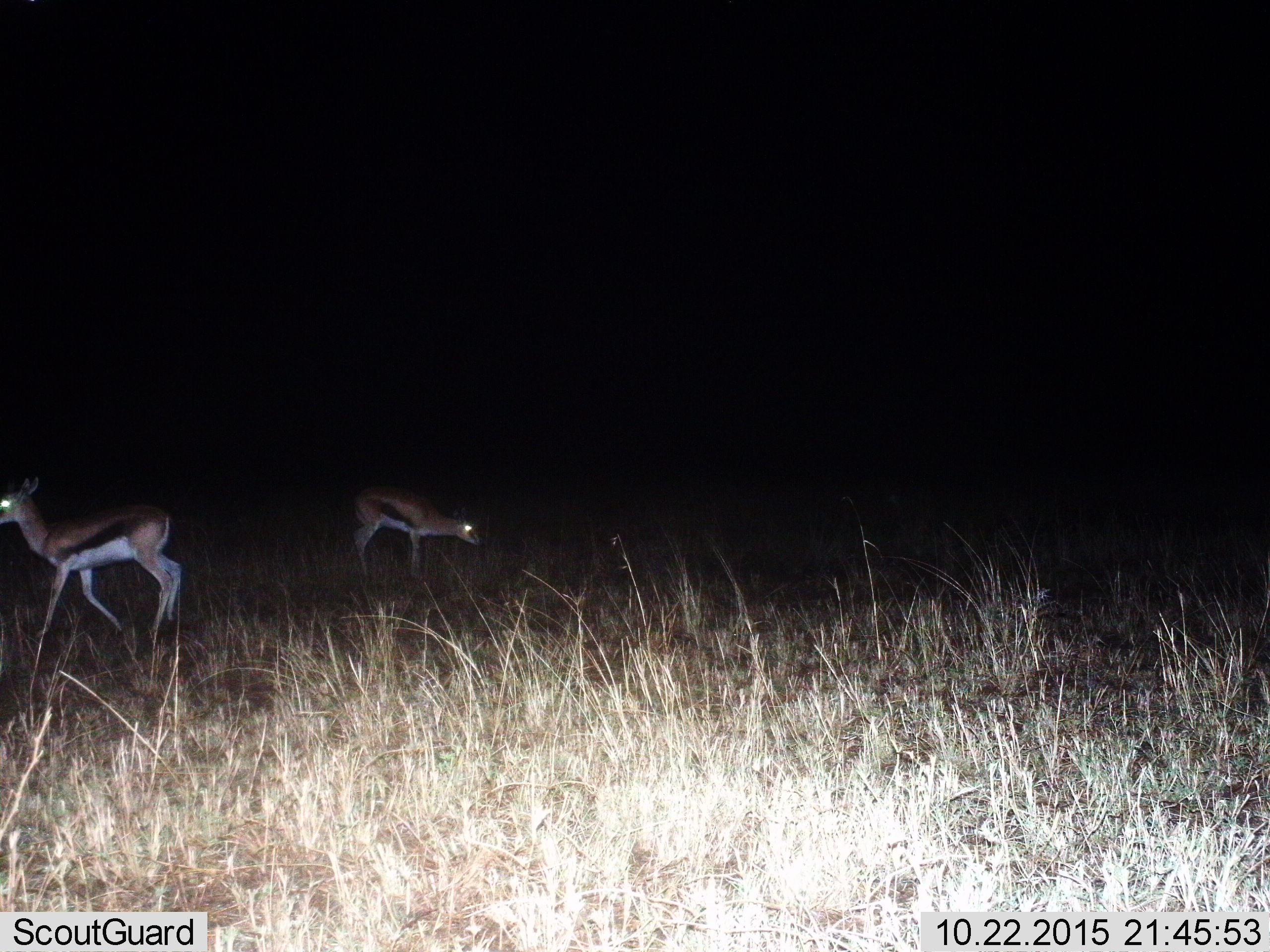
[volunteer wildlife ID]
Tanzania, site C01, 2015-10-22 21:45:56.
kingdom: Animalia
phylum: Chordata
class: Mammalia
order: Artiodactyla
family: Bovidae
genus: Eudorcas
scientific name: Eudorcas thomsonii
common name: thomson's gazelle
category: gazellethomsons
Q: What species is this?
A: Gazellethomsons (thomson's gazelle) (Eudorcas thomsonii).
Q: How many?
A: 2.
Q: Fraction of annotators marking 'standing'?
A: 65%.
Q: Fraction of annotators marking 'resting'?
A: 0%.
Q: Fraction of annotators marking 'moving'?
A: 47%.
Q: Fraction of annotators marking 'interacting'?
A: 0%.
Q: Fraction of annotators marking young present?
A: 24%.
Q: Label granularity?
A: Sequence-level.